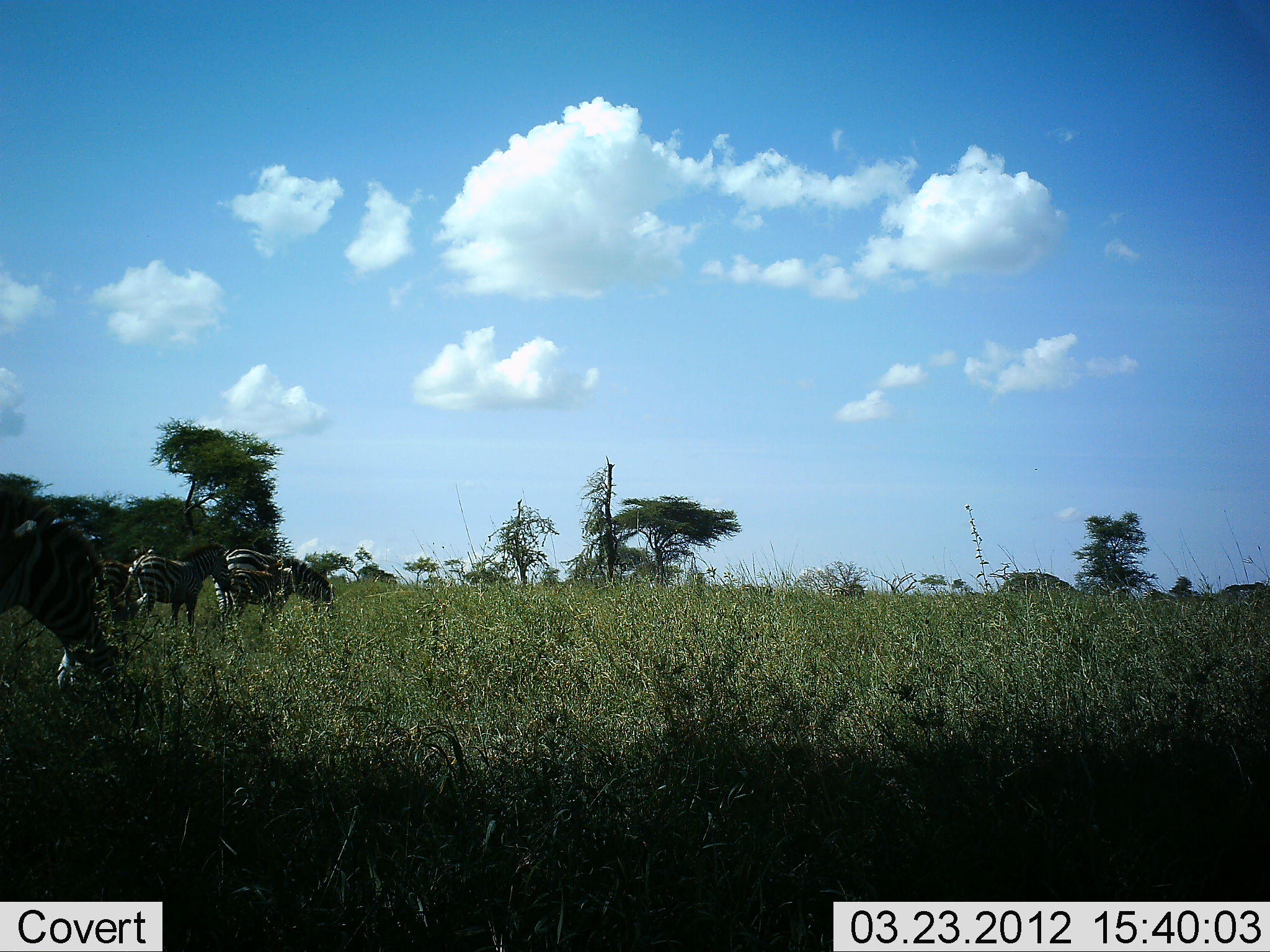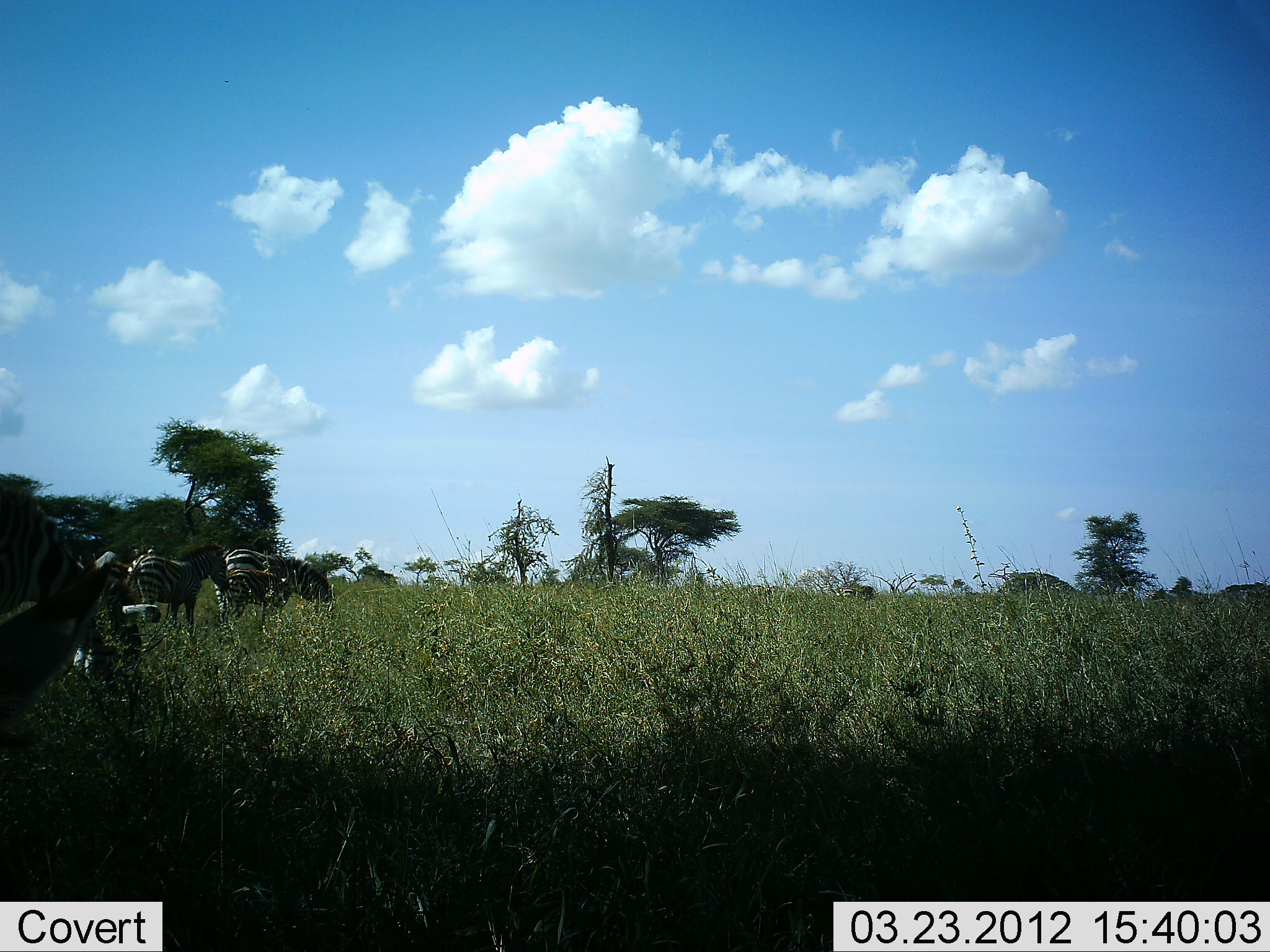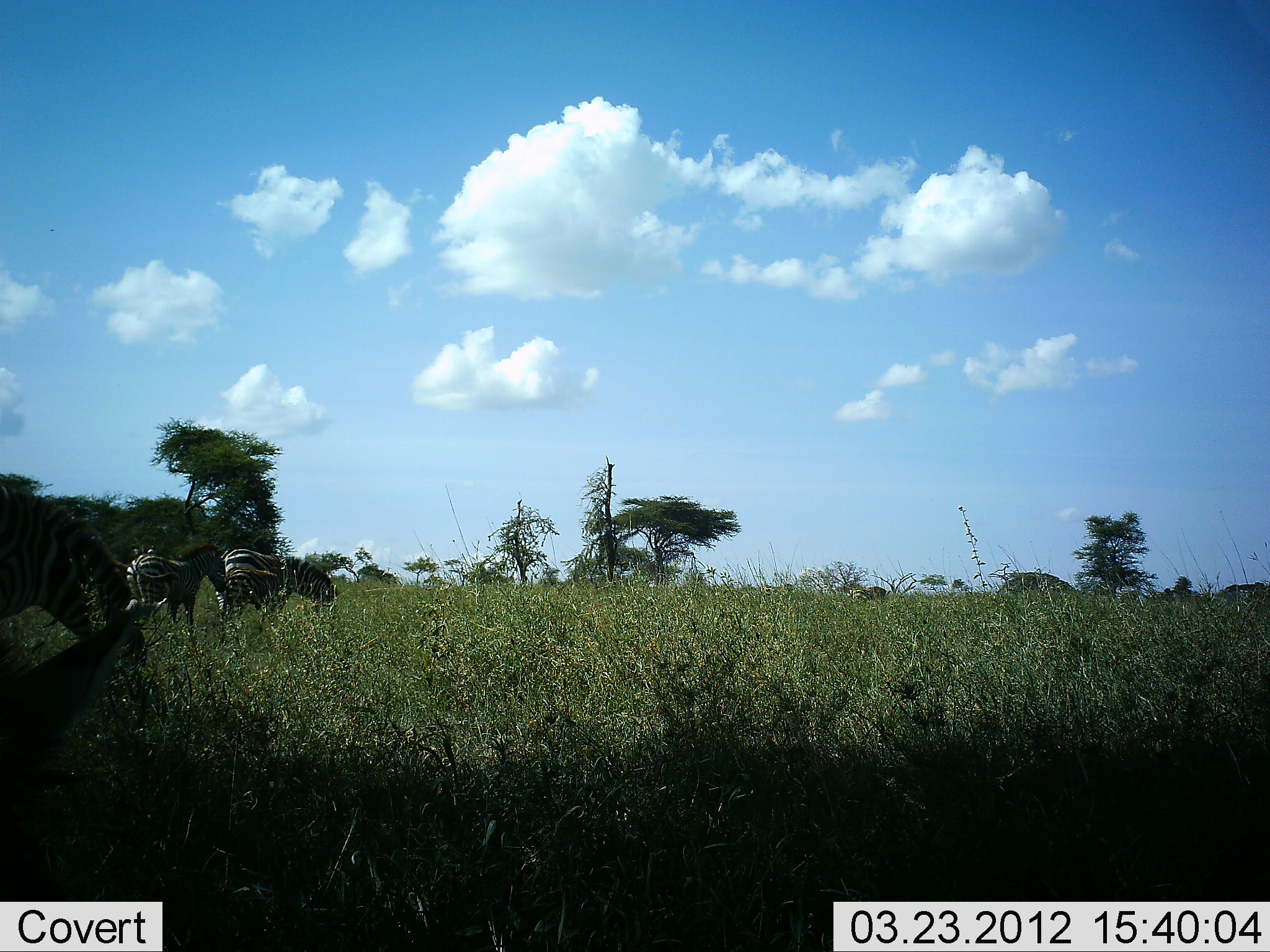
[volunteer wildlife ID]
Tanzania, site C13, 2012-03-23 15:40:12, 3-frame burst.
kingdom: Animalia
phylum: Chordata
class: Mammalia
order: Perissodactyla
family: Equidae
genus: Equus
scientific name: Equus quagga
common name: plains zebra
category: zebra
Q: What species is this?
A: Zebra (plains zebra) (Equus quagga).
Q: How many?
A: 5.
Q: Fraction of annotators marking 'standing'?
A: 67%.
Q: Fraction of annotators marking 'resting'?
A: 0%.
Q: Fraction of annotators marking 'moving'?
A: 30%.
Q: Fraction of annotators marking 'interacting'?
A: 0%.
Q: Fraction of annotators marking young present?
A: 12%.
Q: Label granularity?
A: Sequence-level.